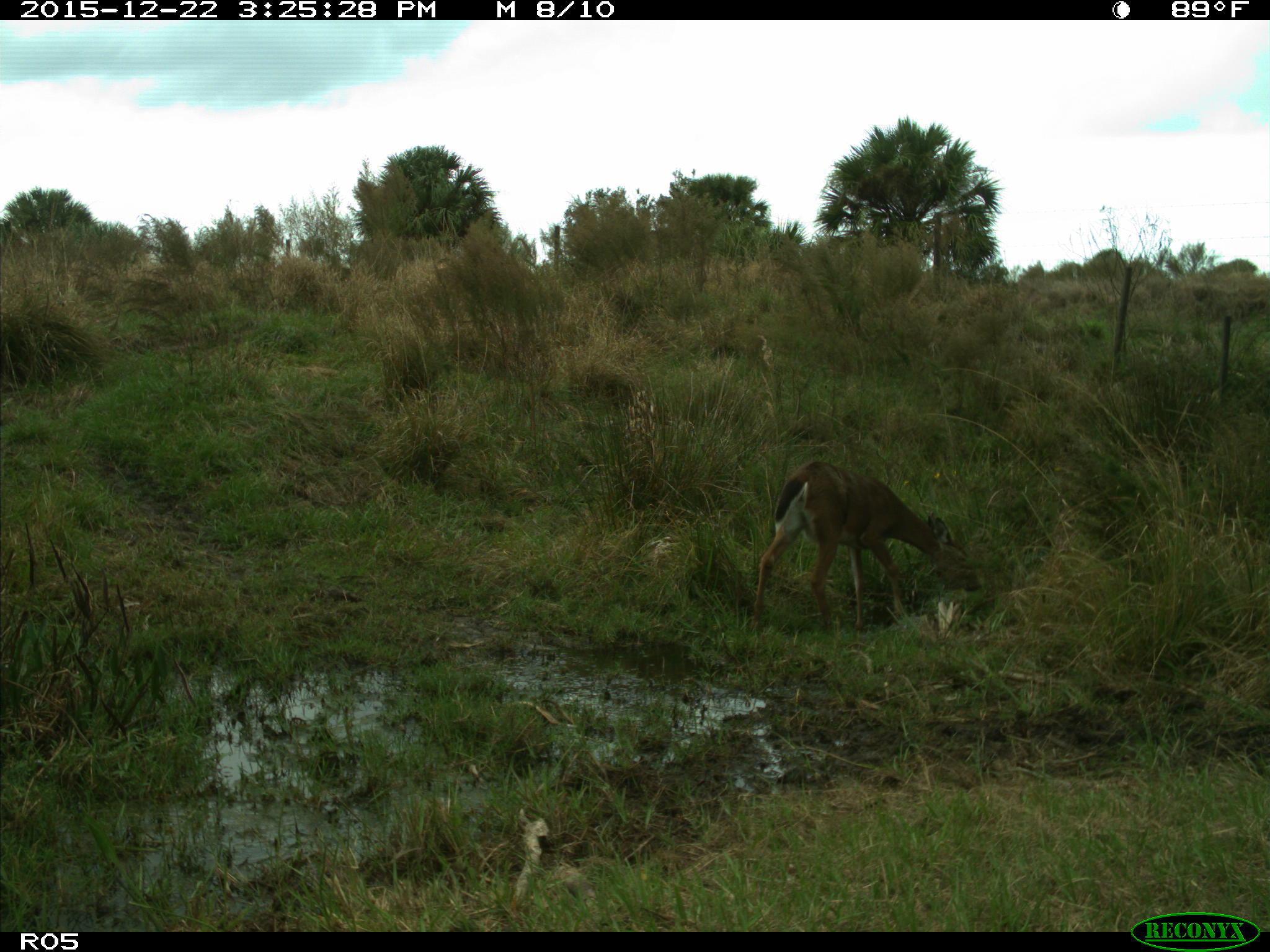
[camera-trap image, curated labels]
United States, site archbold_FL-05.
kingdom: Animalia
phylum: Chordata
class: Mammalia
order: Artiodactyla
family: Cervidae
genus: Odocoileus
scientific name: Odocoileus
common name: deer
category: unidentified deer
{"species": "unidentified deer (deer) (Odocoileus)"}